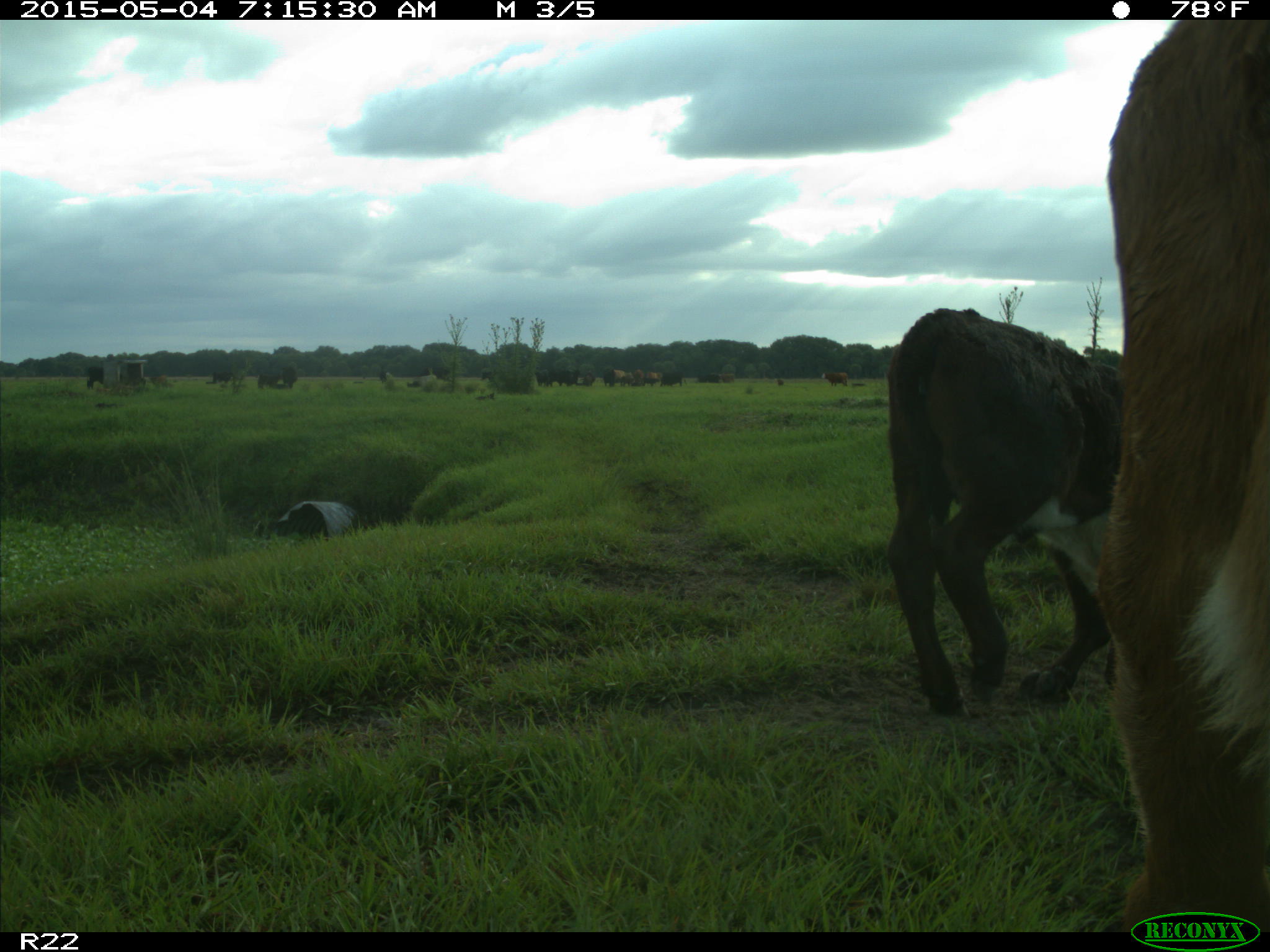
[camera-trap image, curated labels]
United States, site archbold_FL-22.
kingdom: Animalia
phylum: Chordata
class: Mammalia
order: Artiodactyla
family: Bovidae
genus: Bos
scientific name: Bos taurus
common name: domestic cow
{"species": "Bos taurus (domestic cow)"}